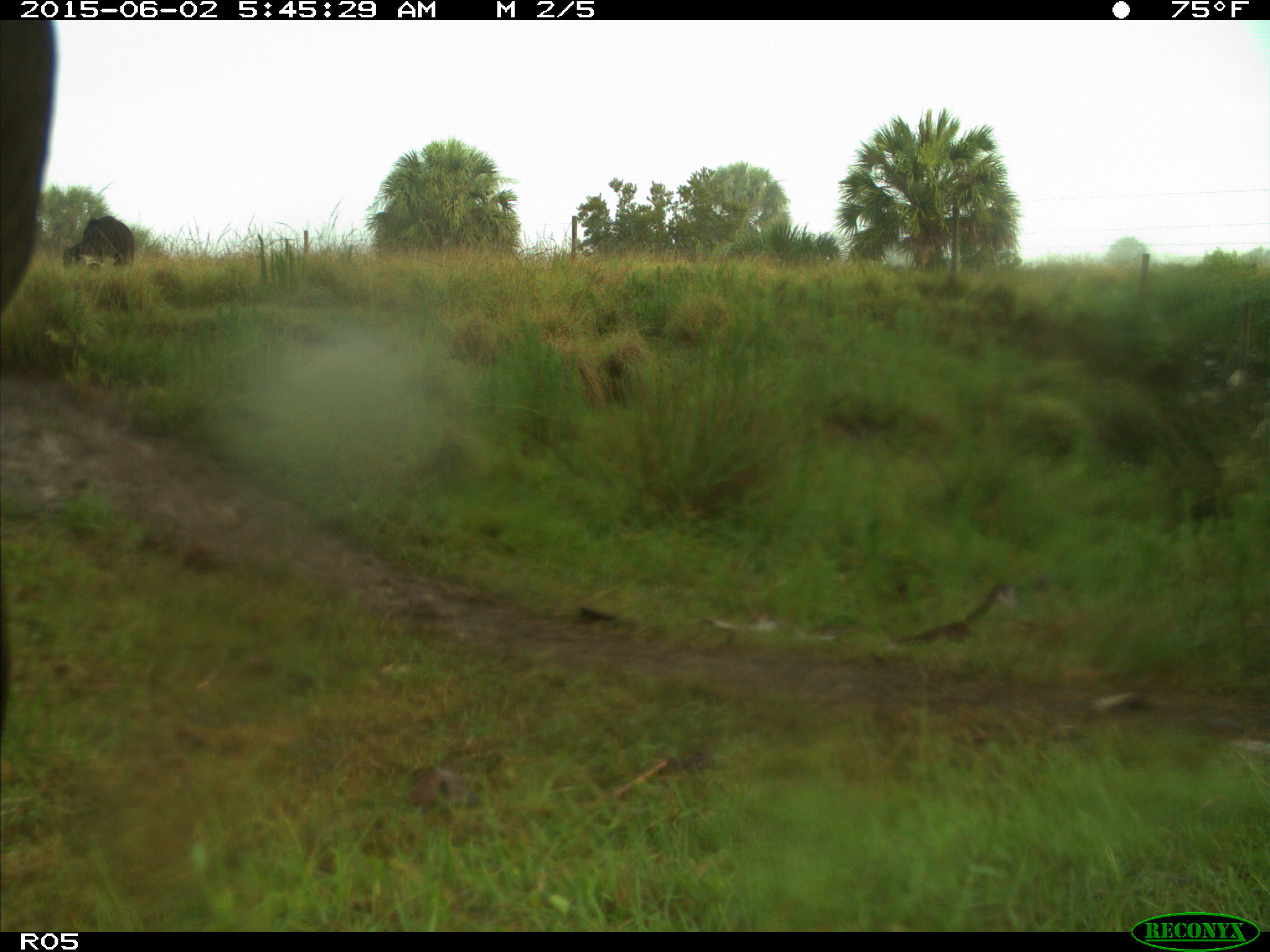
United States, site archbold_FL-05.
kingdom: Animalia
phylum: Chordata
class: Mammalia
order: Artiodactyla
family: Bovidae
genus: Bos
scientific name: Bos taurus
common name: domestic cow